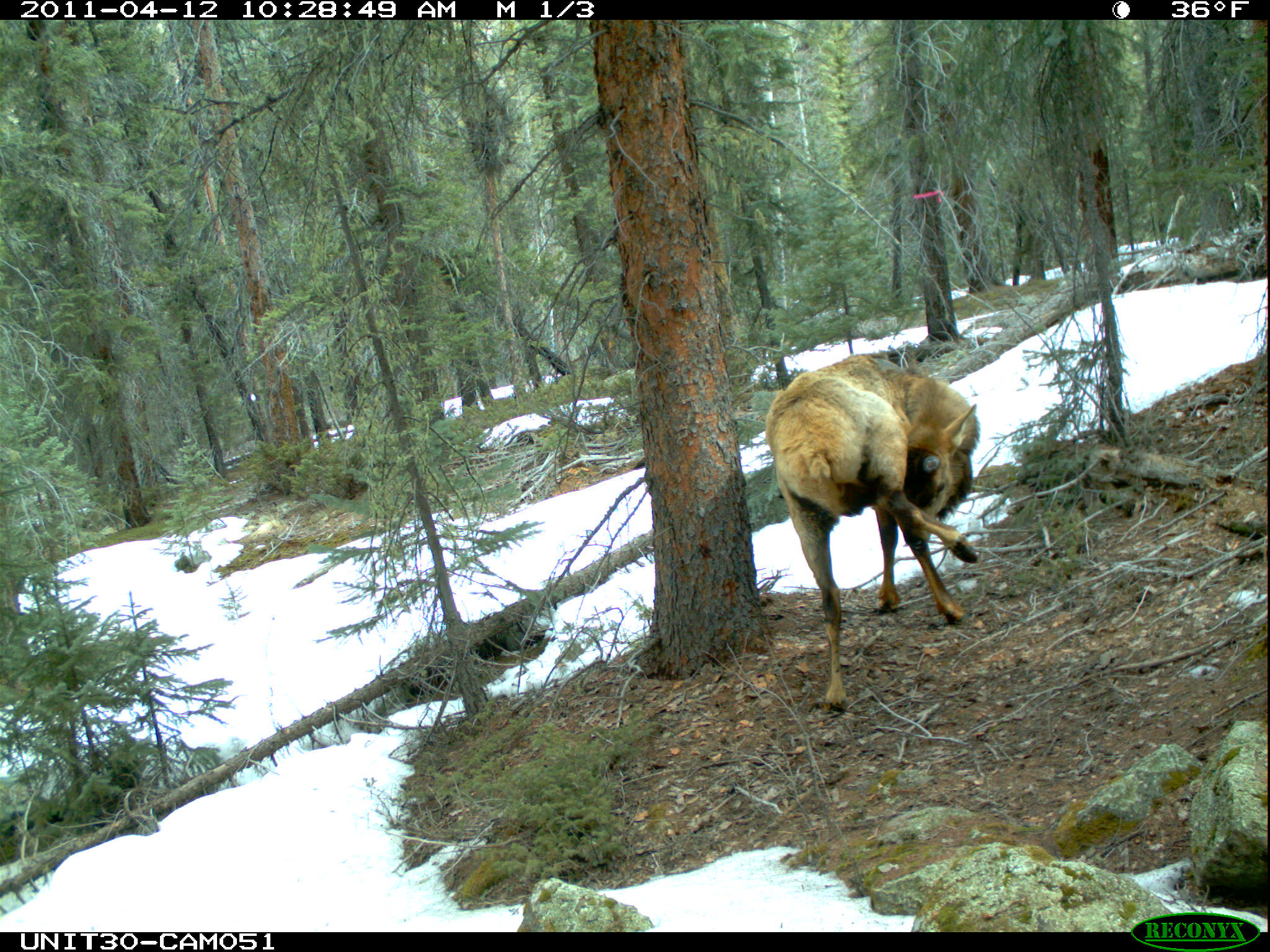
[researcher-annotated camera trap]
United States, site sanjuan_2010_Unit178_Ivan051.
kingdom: Animalia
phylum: Chordata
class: Mammalia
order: Artiodactyla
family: Cervidae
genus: Cervus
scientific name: Cervus elaphus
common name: red deer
Cervus elaphus (red deer).